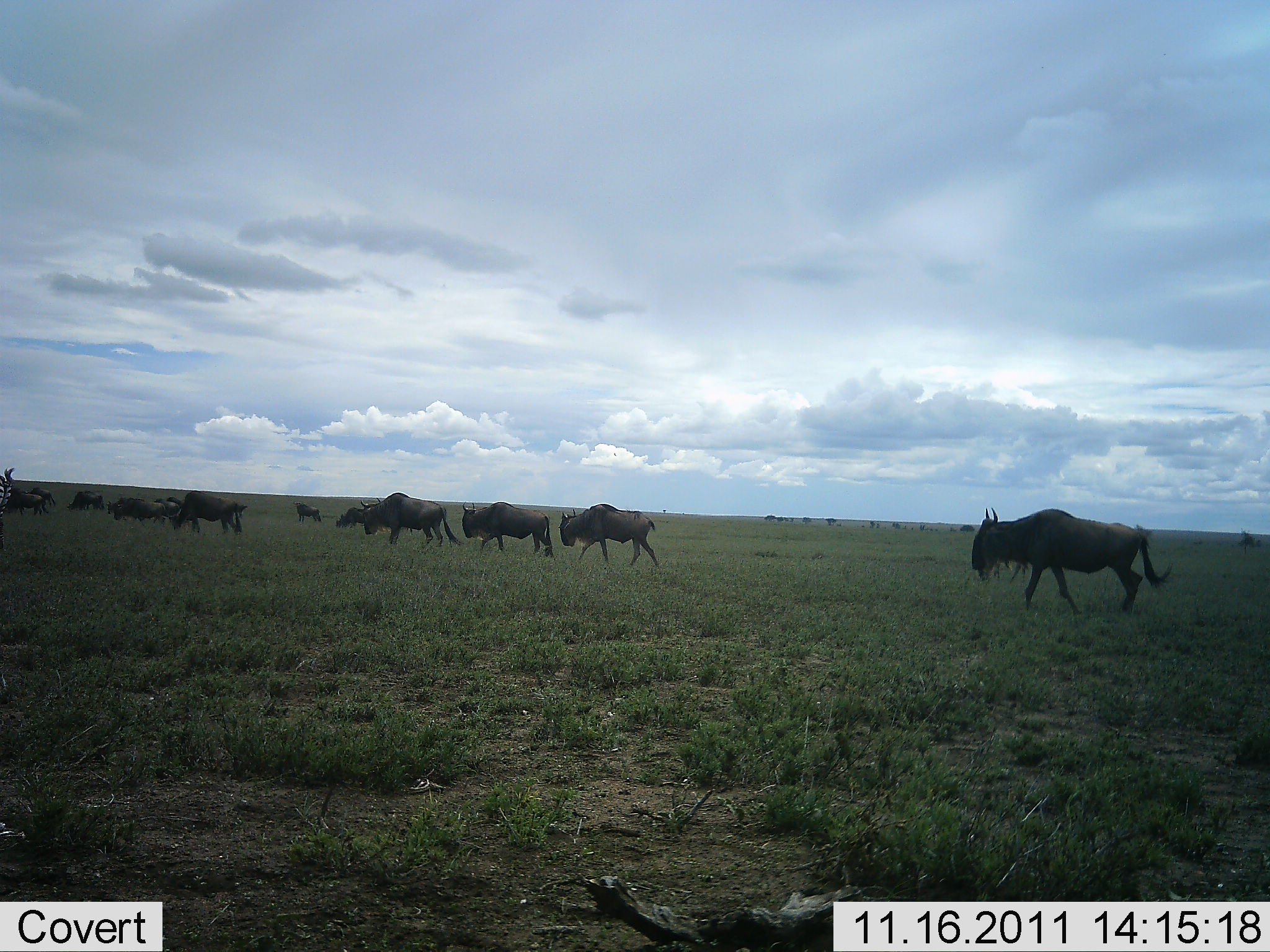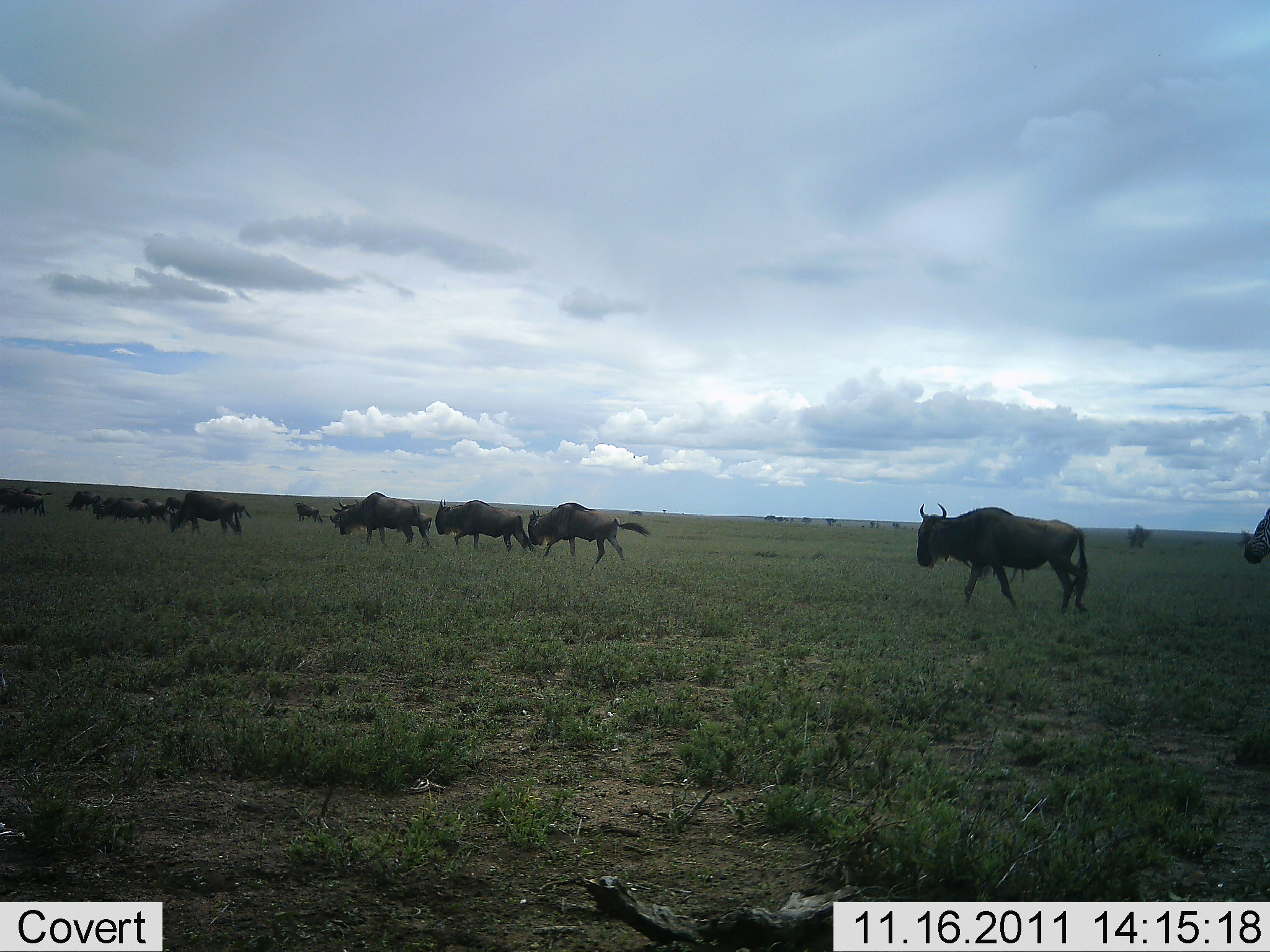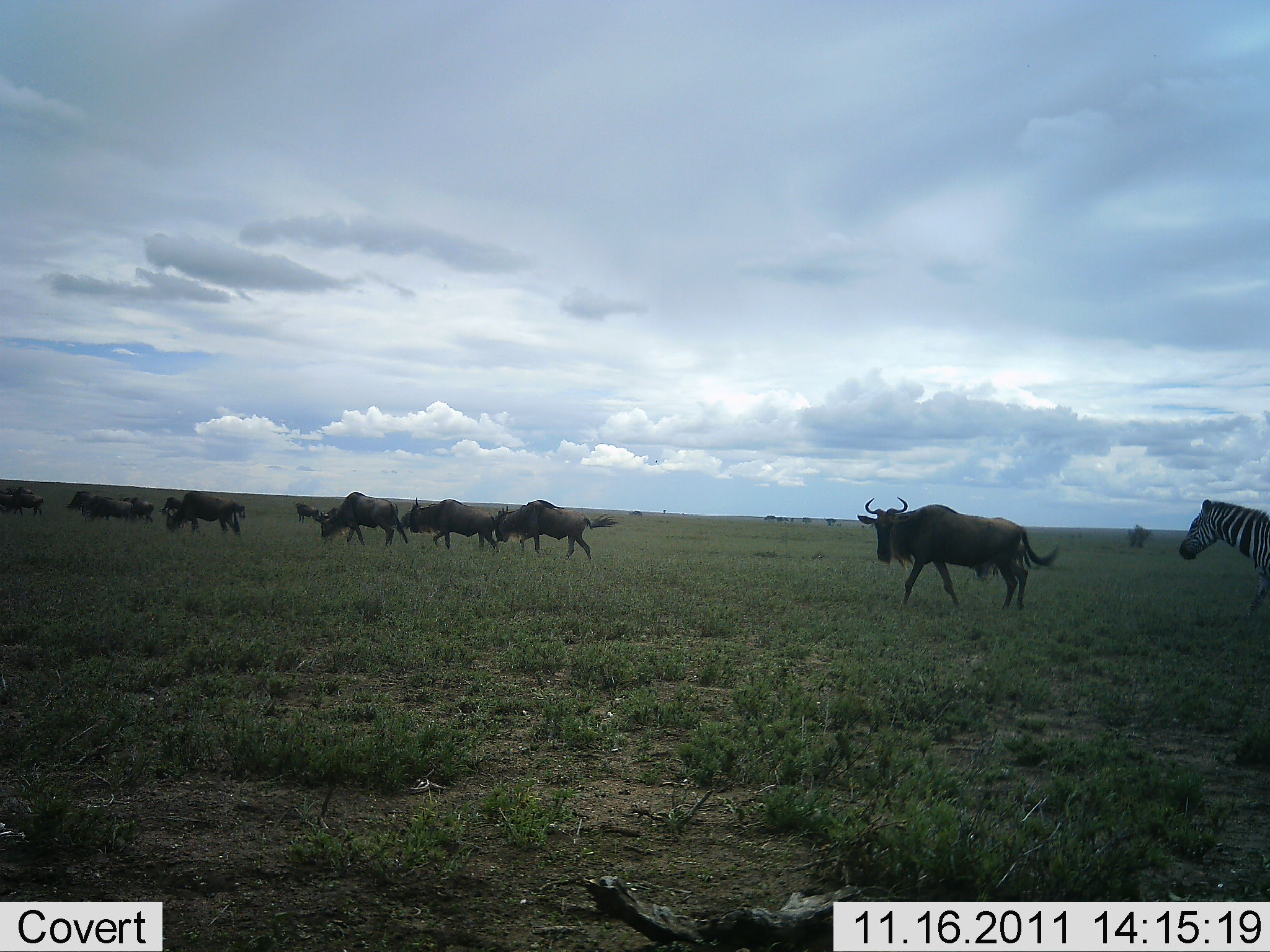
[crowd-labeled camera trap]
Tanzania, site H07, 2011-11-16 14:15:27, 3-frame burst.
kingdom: Animalia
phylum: Chordata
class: Mammalia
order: Artiodactyla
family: Bovidae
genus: Connochaetes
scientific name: Connochaetes taurinus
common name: blue wildebeest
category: wildebeest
Wildebeest (blue wildebeest) (Connochaetes taurinus), count 11-50. Behavior (volunteer vote fractions): standing 0%, resting 0%, moving 100%, interacting 0%. Young present (vote fraction): 0%. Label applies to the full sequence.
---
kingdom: Animalia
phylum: Chordata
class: Mammalia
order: Perissodactyla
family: Equidae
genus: Equus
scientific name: Equus quagga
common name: plains zebra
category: zebra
Zebra (plains zebra) (Equus quagga), count 1. Behavior (volunteer vote fractions): standing 9%, resting 9%, moving 100%, interacting 0%. Young present (vote fraction): 0%. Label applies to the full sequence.